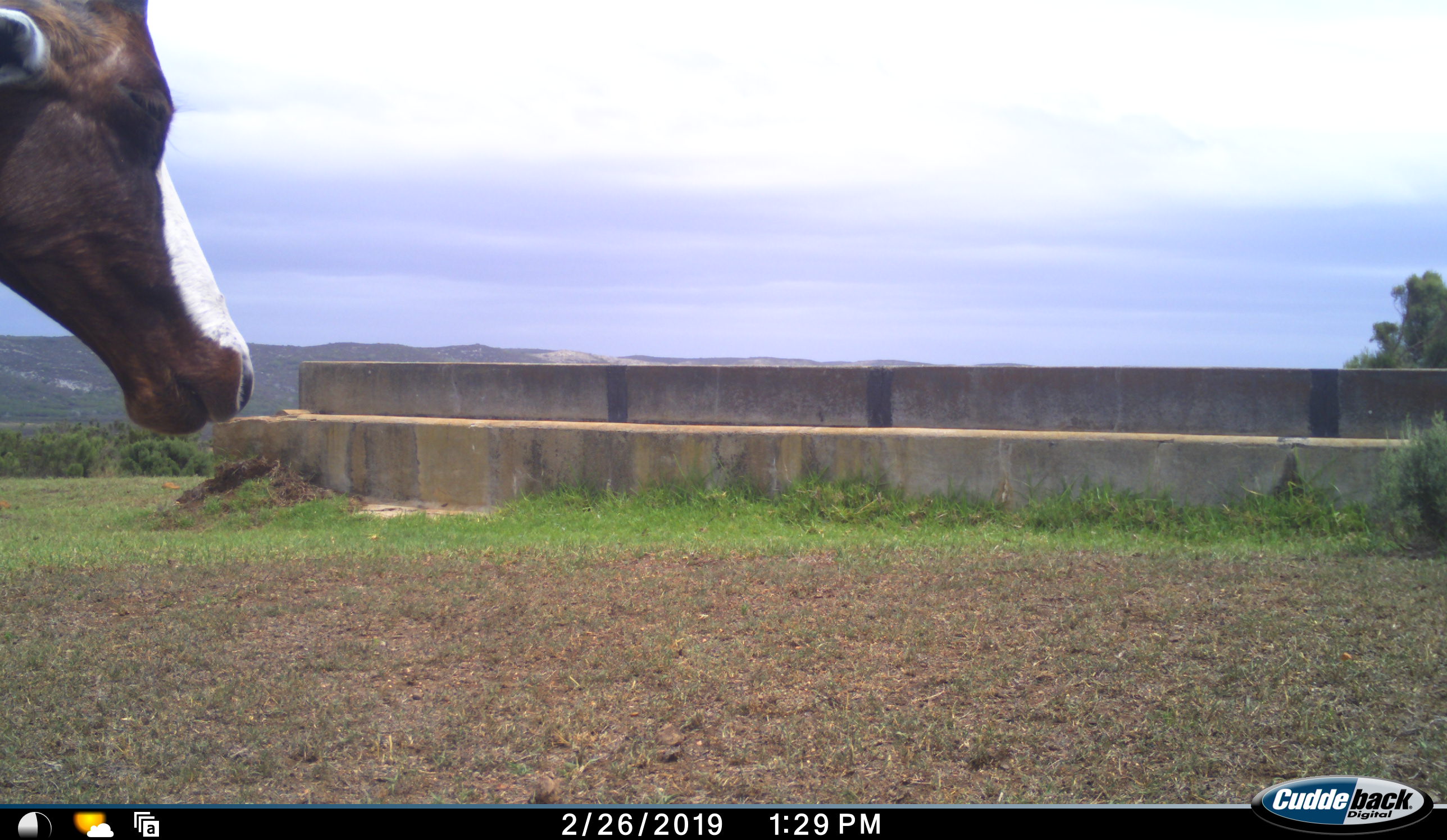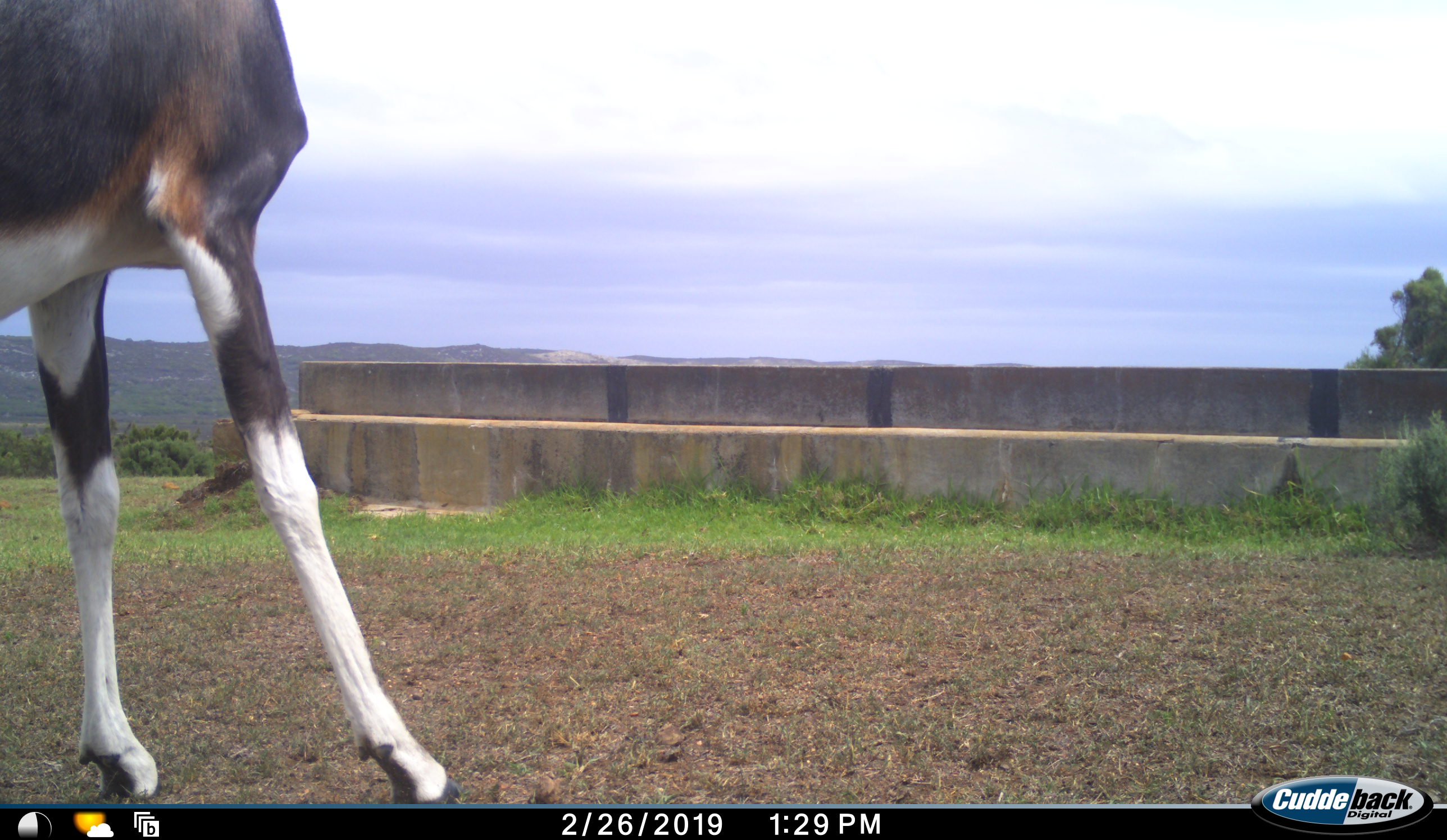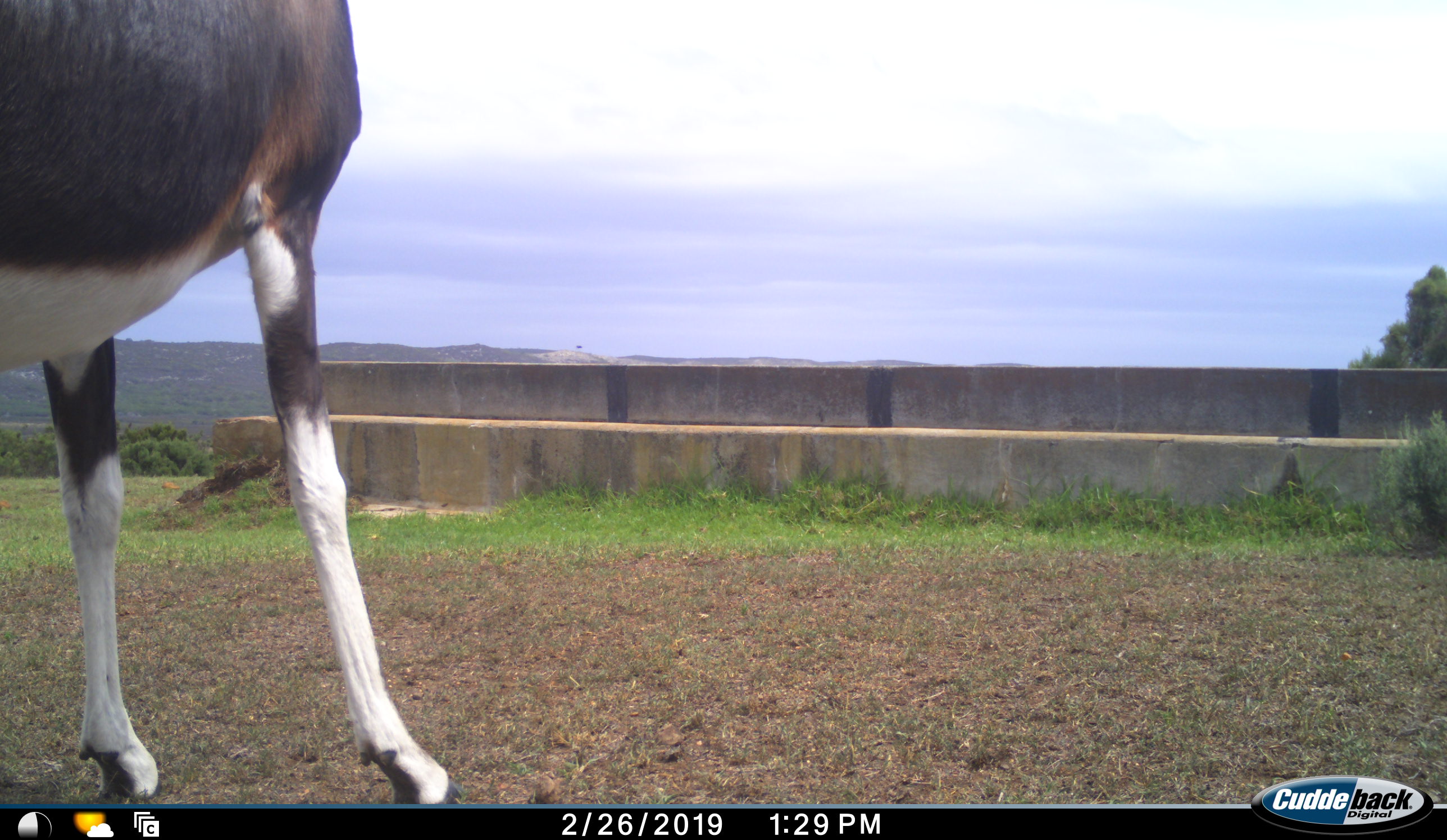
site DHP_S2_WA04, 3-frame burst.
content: unidentified animal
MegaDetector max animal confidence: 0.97